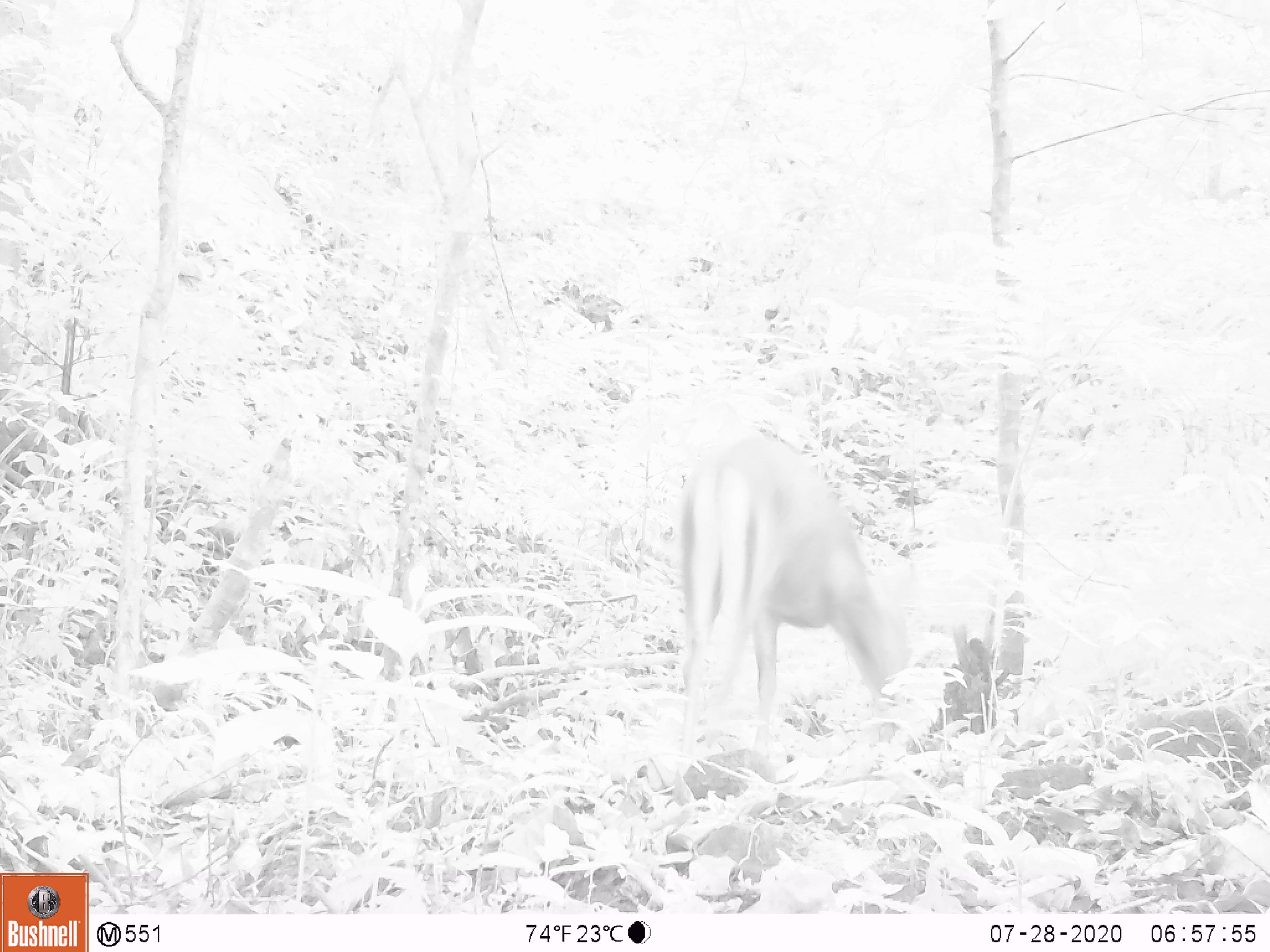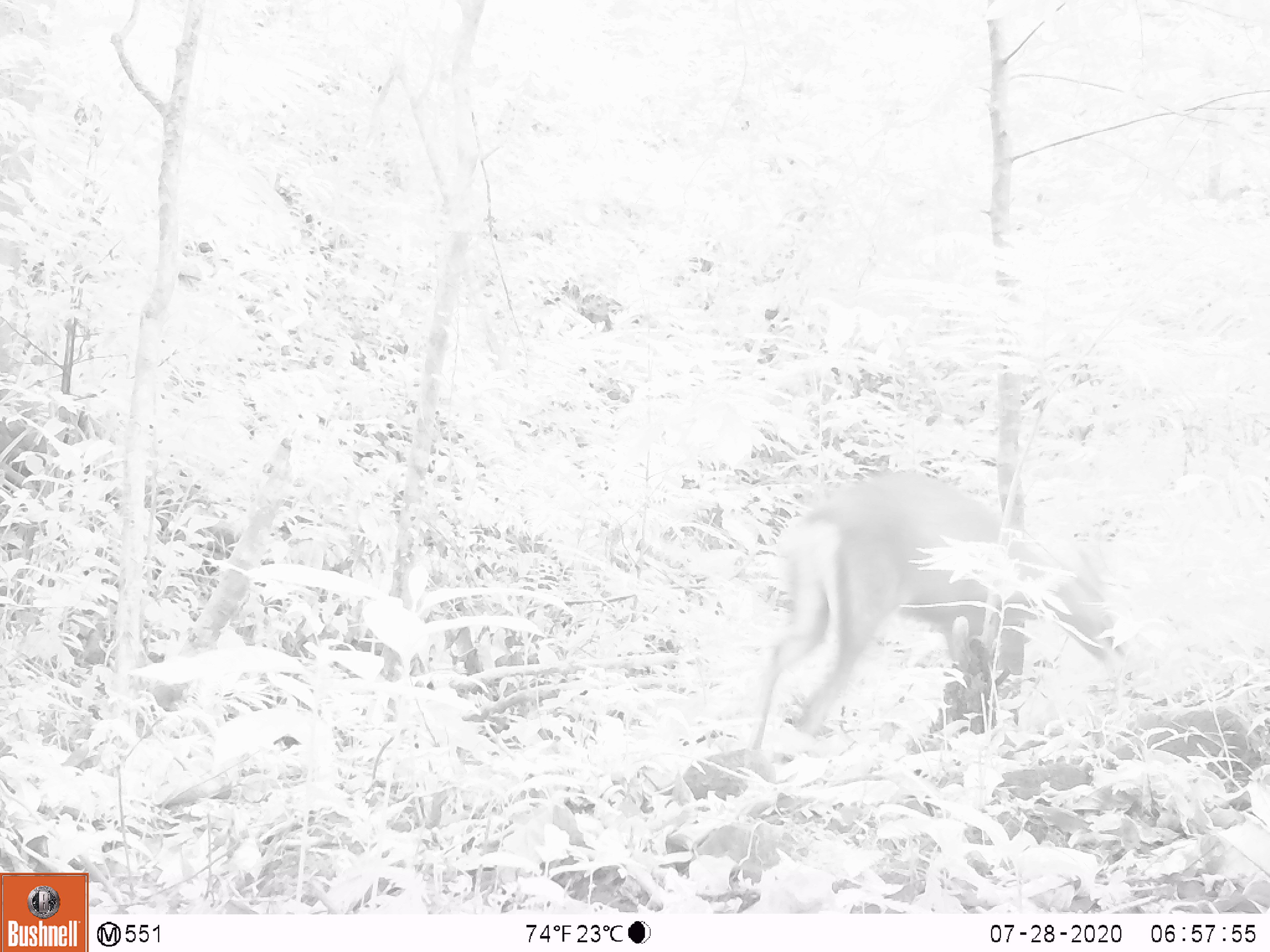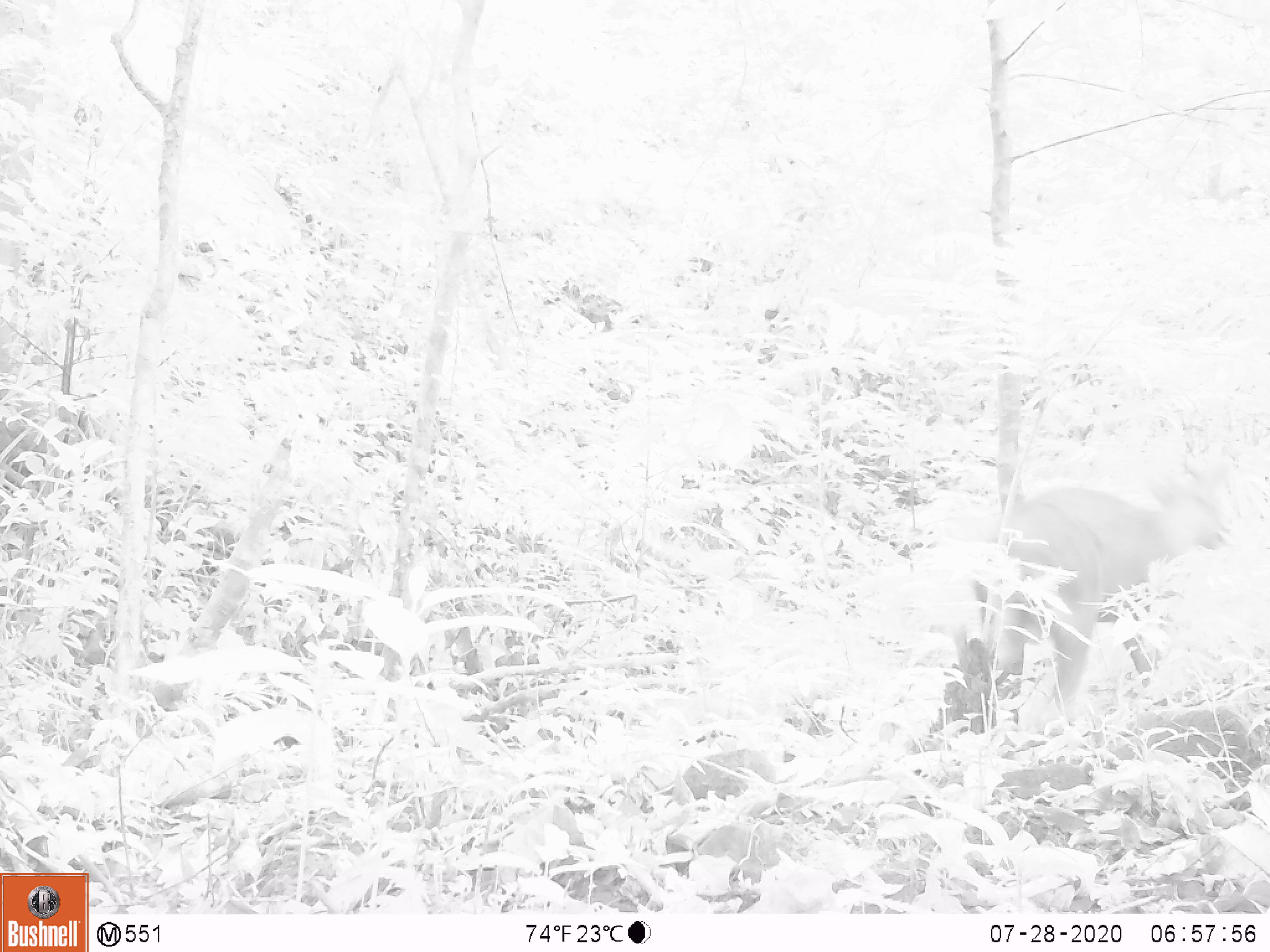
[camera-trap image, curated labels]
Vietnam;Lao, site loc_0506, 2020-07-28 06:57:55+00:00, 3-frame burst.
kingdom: Animalia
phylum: Chordata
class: Mammalia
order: Artiodactyla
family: Cervidae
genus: Muntiacus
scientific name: Muntiacus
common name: muntjacs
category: unidentified muntjac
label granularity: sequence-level